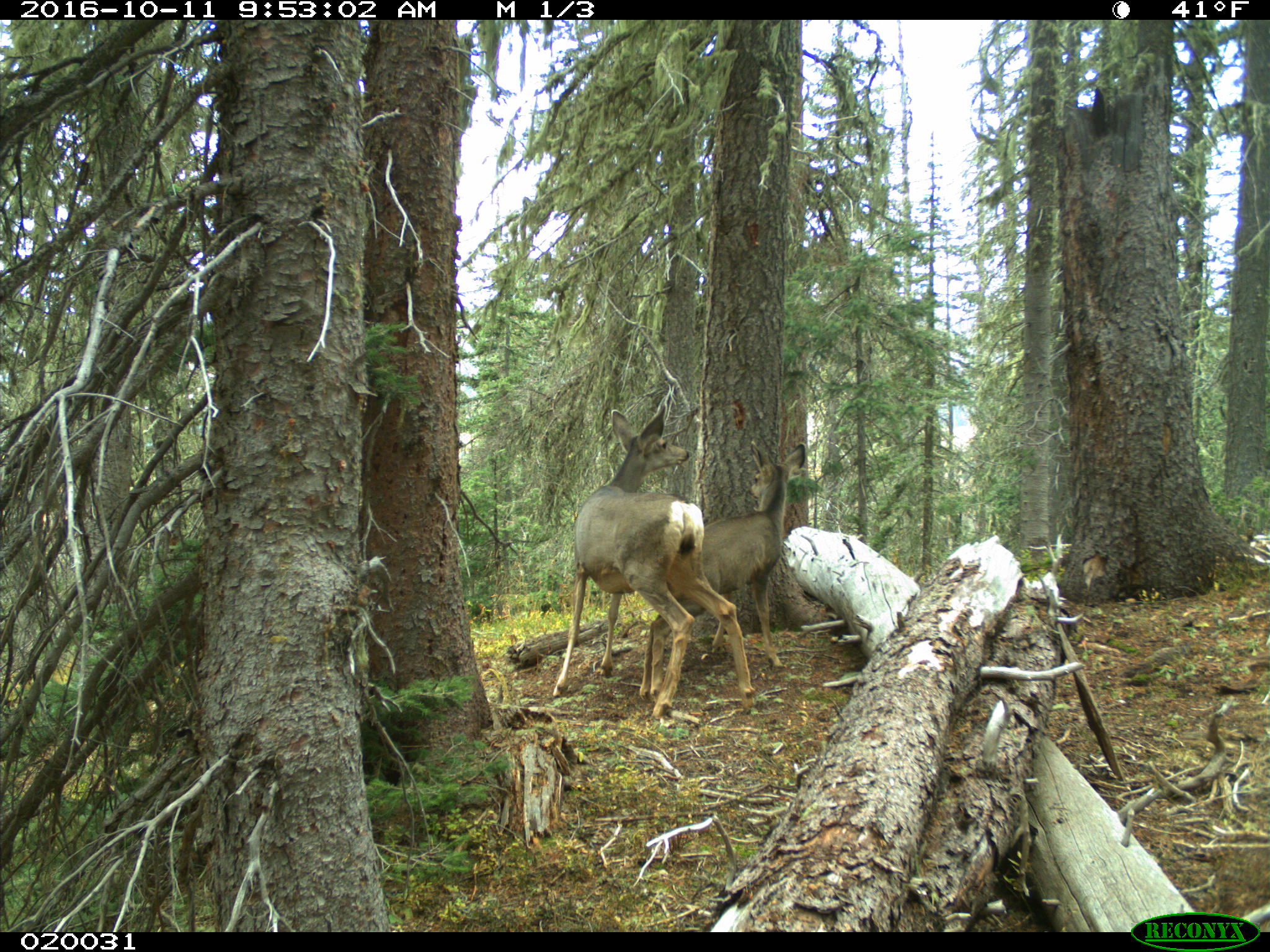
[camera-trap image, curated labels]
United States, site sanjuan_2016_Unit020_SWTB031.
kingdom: Animalia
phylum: Chordata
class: Mammalia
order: Artiodactyla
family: Cervidae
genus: Odocoileus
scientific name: Odocoileus hemionus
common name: mule deer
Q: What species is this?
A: Odocoileus hemionus (mule deer).